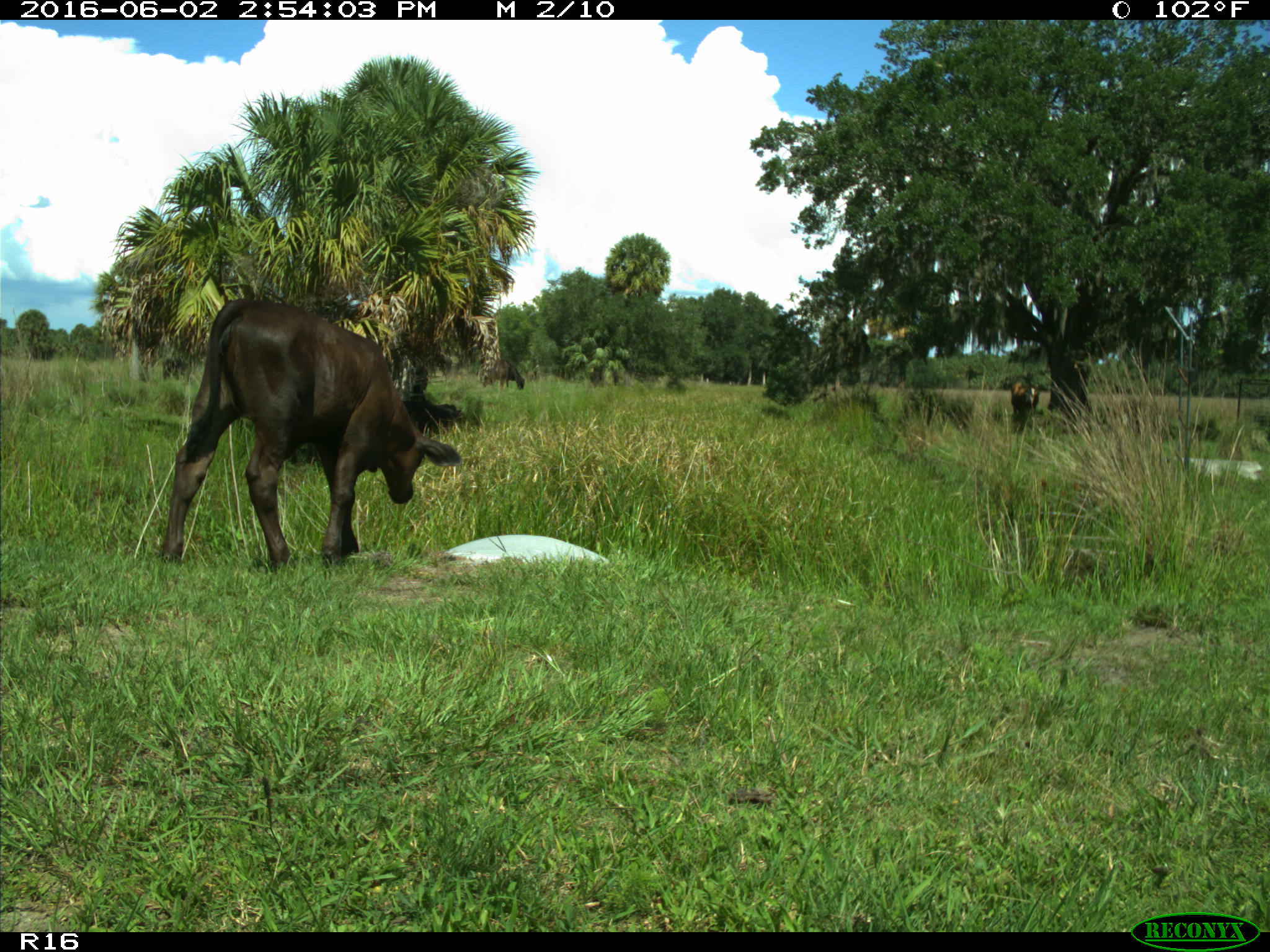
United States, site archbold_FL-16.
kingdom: Animalia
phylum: Chordata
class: Mammalia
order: Artiodactyla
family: Bovidae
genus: Bos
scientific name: Bos taurus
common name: domestic cow